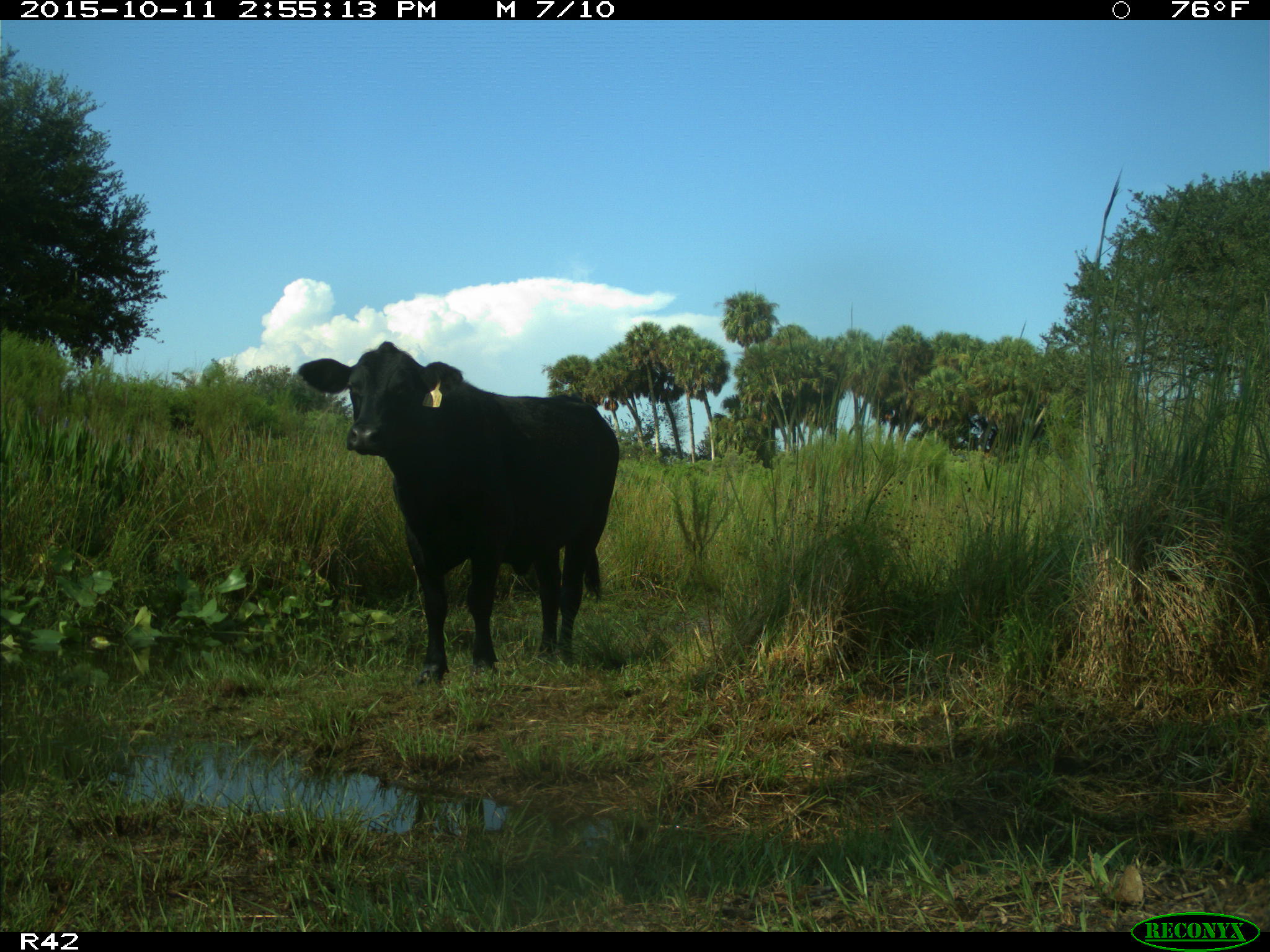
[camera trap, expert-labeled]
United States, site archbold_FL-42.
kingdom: Animalia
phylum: Chordata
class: Mammalia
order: Artiodactyla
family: Bovidae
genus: Bos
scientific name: Bos taurus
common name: domestic cow